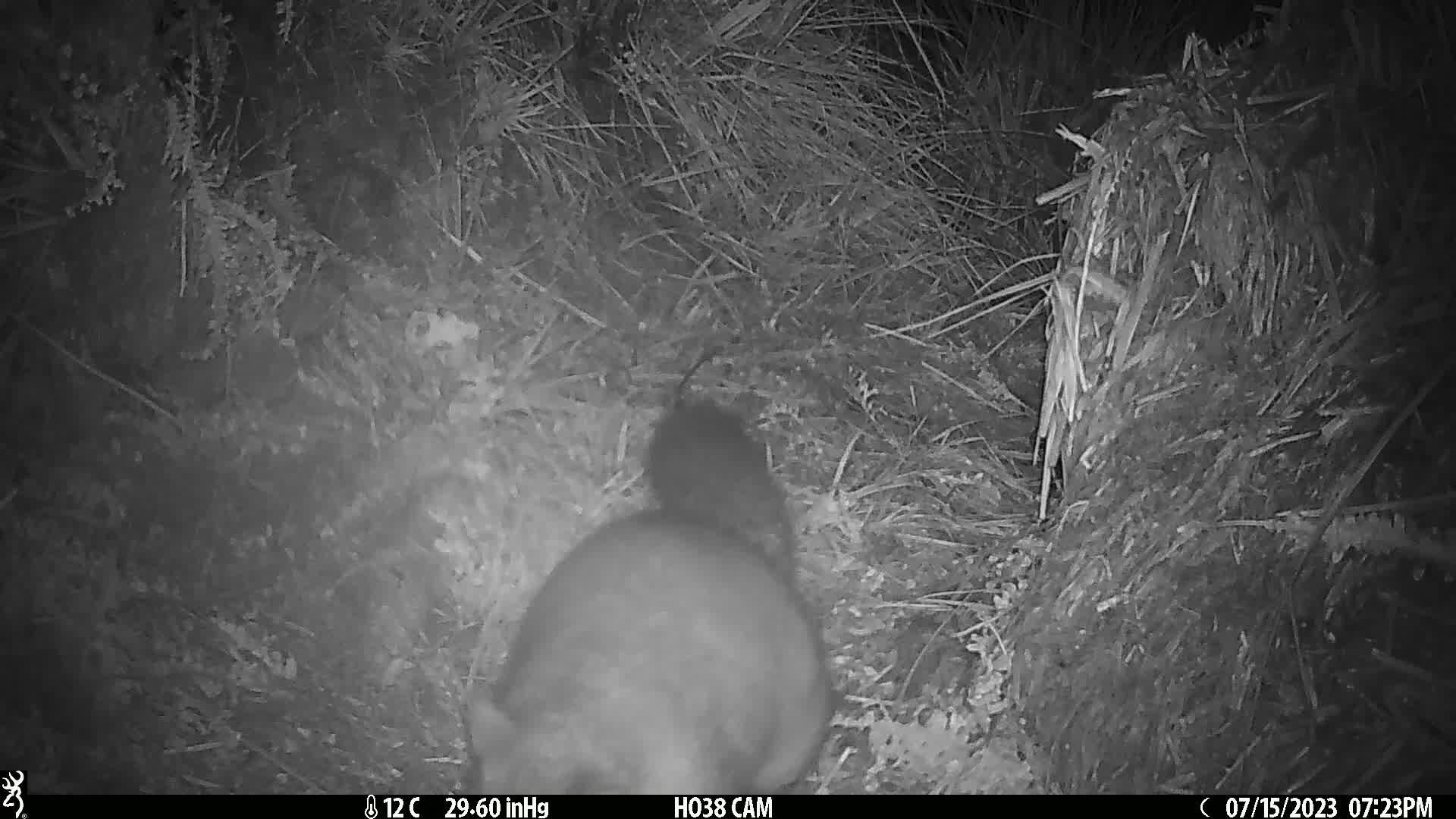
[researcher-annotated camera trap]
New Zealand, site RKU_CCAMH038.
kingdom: Animalia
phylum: Chordata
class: Mammalia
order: Diprotodontia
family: Phalangeridae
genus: Trichosurus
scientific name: Trichosurus vulpecula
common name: common brushtail possum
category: possum